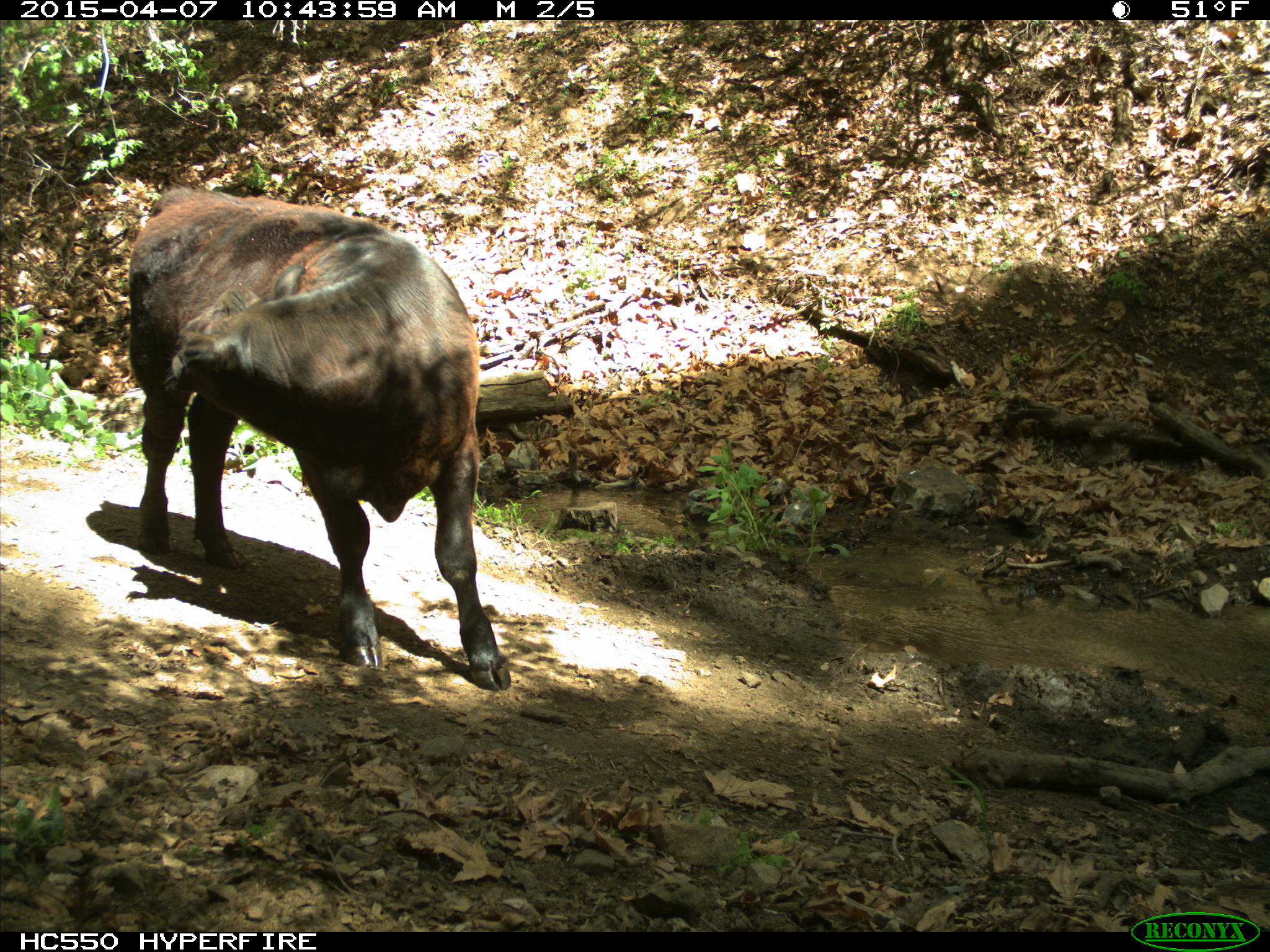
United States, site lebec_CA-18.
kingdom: Animalia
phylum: Chordata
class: Mammalia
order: Artiodactyla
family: Bovidae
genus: Bos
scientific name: Bos taurus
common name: domestic cow